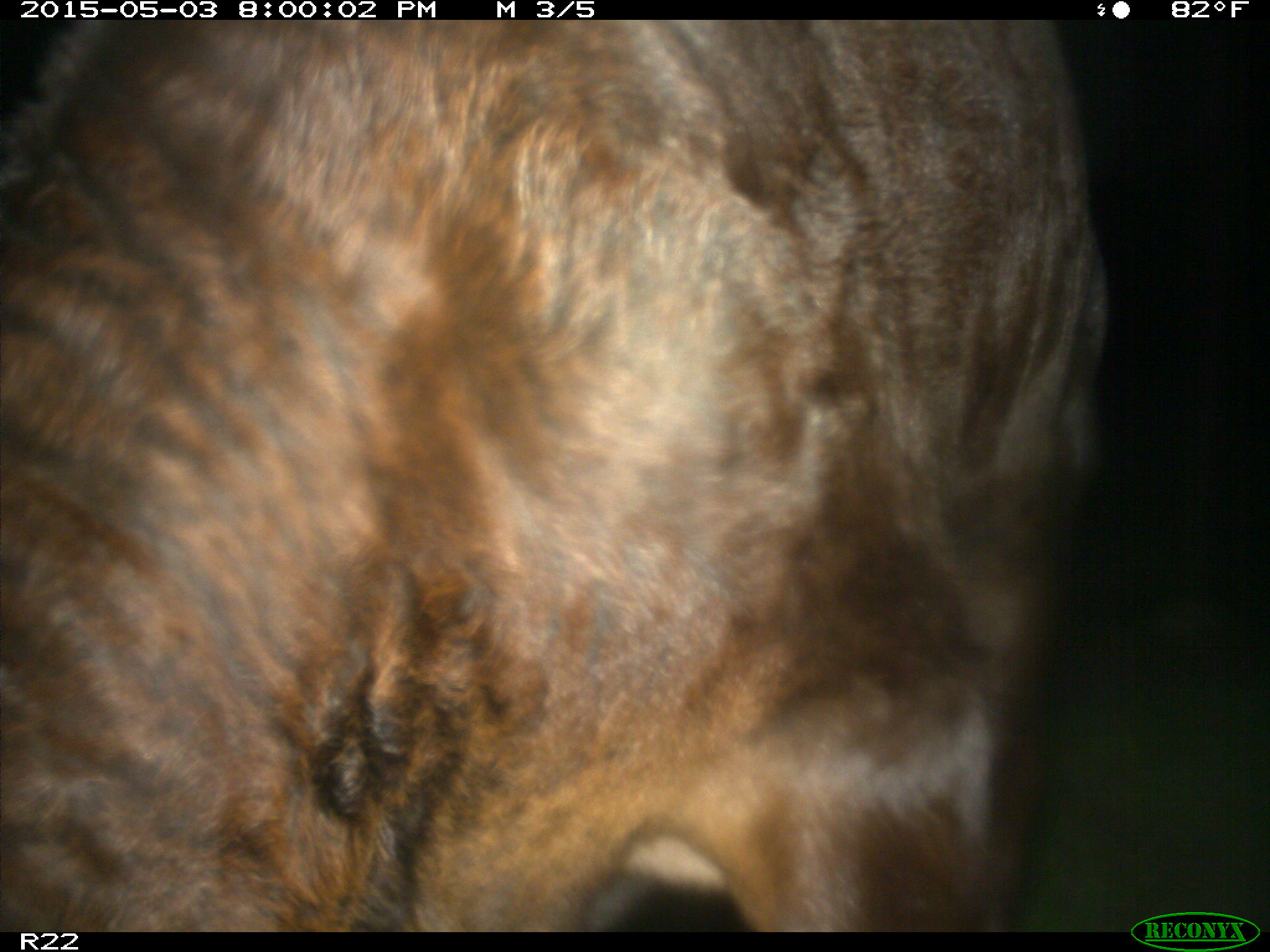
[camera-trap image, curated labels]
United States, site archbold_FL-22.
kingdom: Animalia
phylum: Chordata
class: Mammalia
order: Artiodactyla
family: Bovidae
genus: Bos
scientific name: Bos taurus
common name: domestic cow